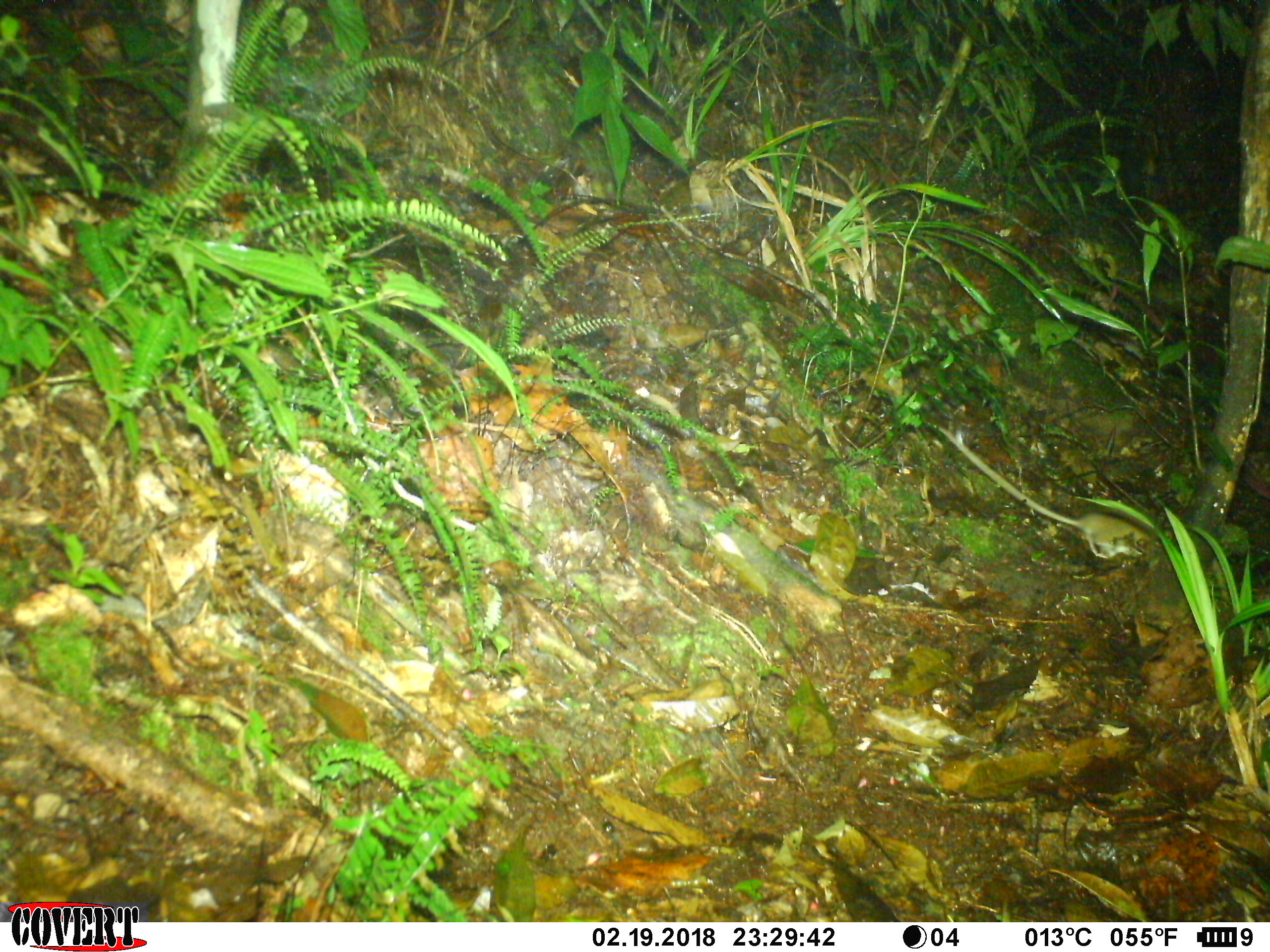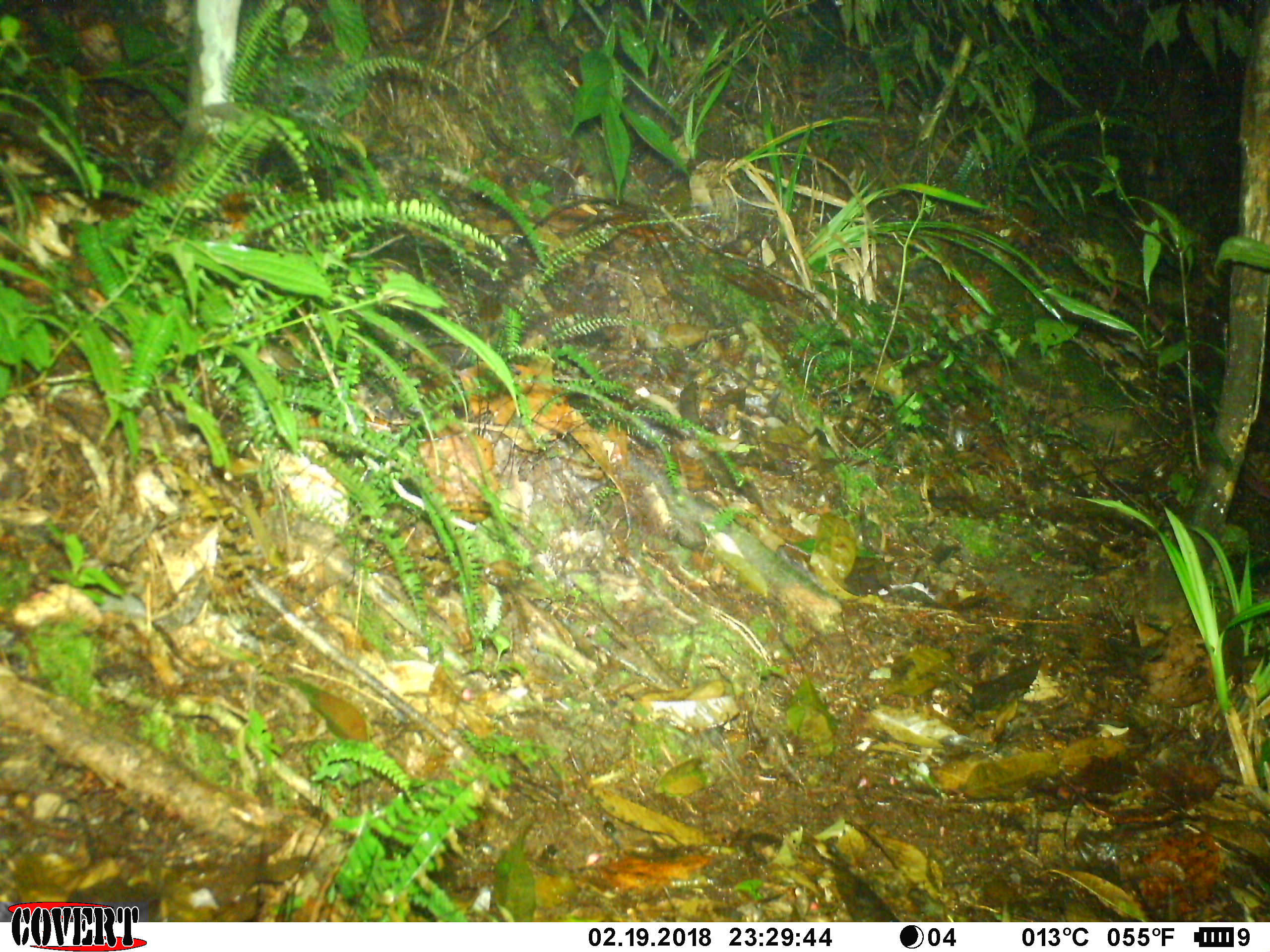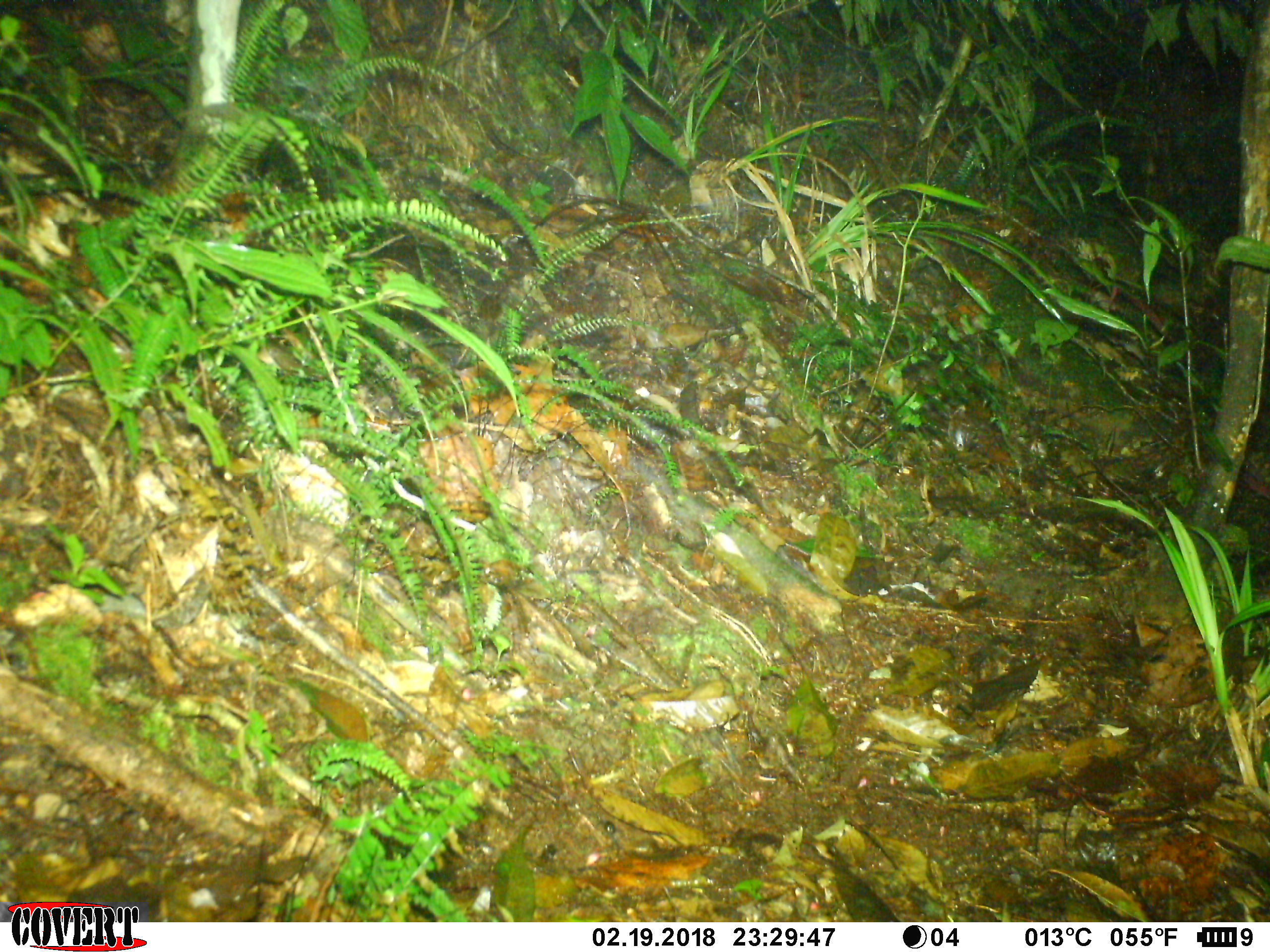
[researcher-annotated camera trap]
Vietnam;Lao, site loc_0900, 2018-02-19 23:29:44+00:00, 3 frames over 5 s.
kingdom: Animalia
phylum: Chordata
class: Mammalia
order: Rodentia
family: Muridae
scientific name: Muridae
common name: old-world mice and rats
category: unidentified murid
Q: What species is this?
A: Unidentified murid (old-world mice and rats) (Muridae).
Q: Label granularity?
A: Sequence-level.